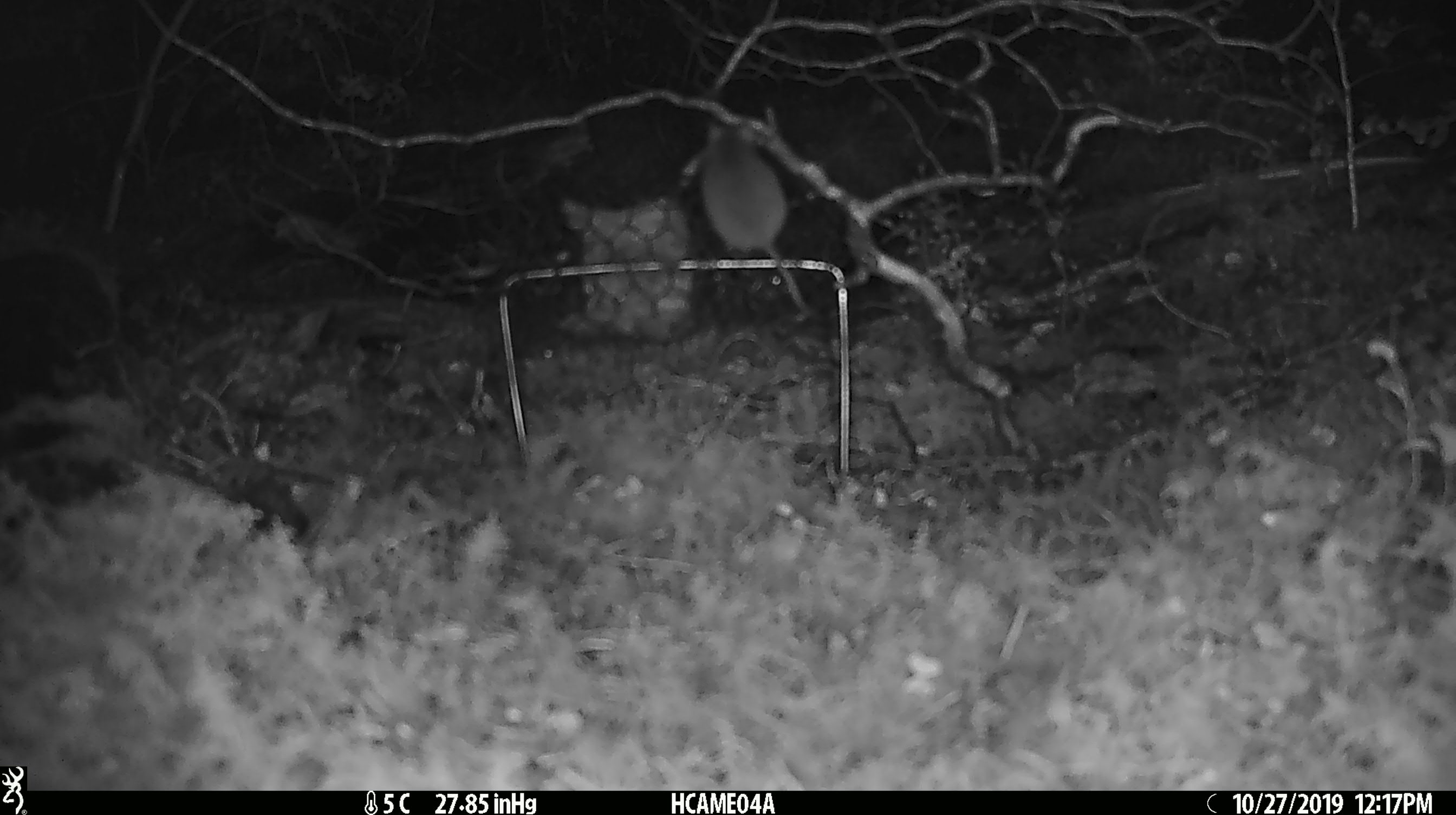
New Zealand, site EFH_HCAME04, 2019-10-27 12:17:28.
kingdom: Animalia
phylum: Chordata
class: Mammalia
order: Rodentia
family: Muridae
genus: Mus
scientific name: Mus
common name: mouse